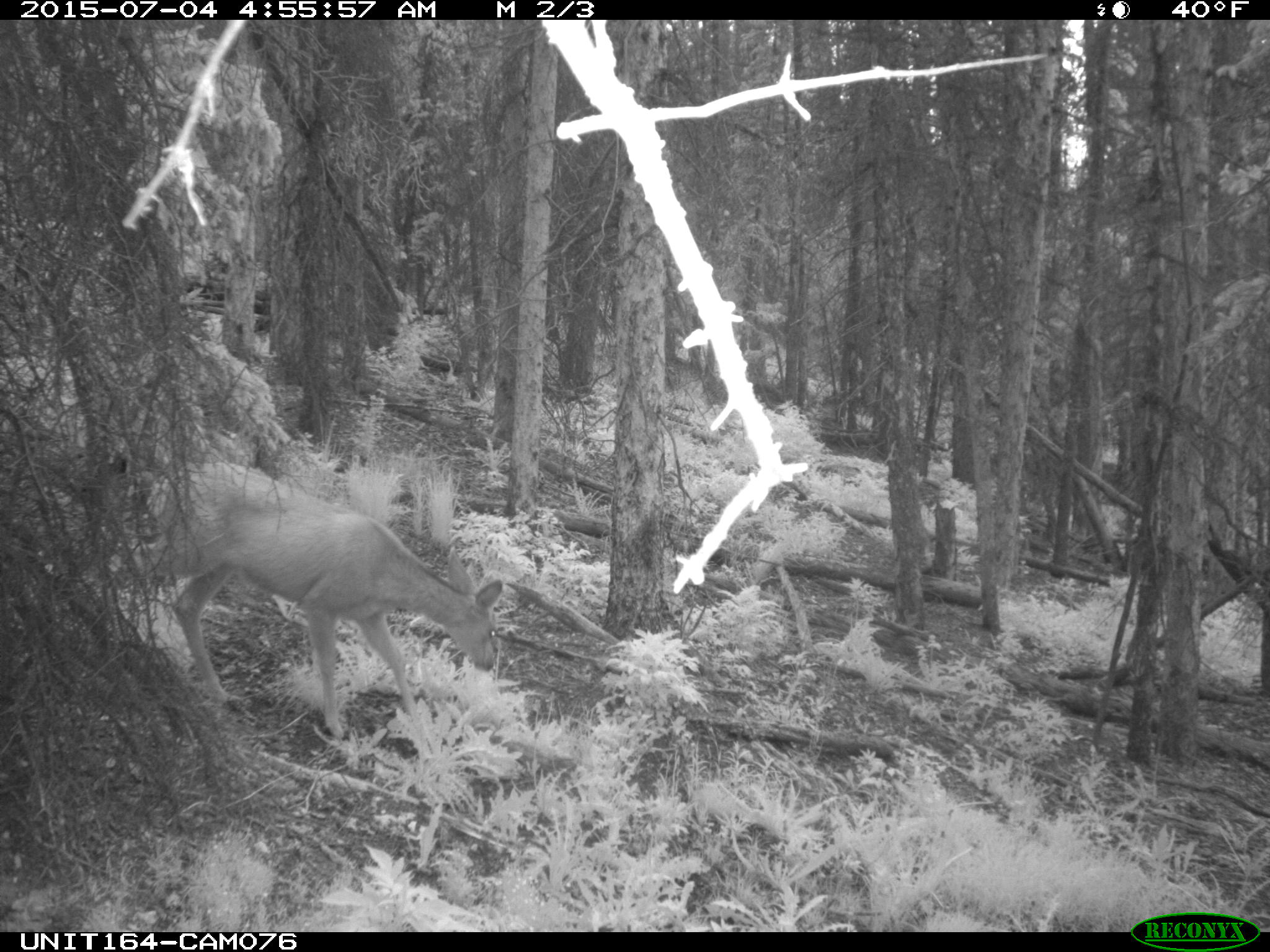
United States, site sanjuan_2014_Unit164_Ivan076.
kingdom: Animalia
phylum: Chordata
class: Mammalia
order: Artiodactyla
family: Cervidae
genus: Odocoileus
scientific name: Odocoileus hemionus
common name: mule deer